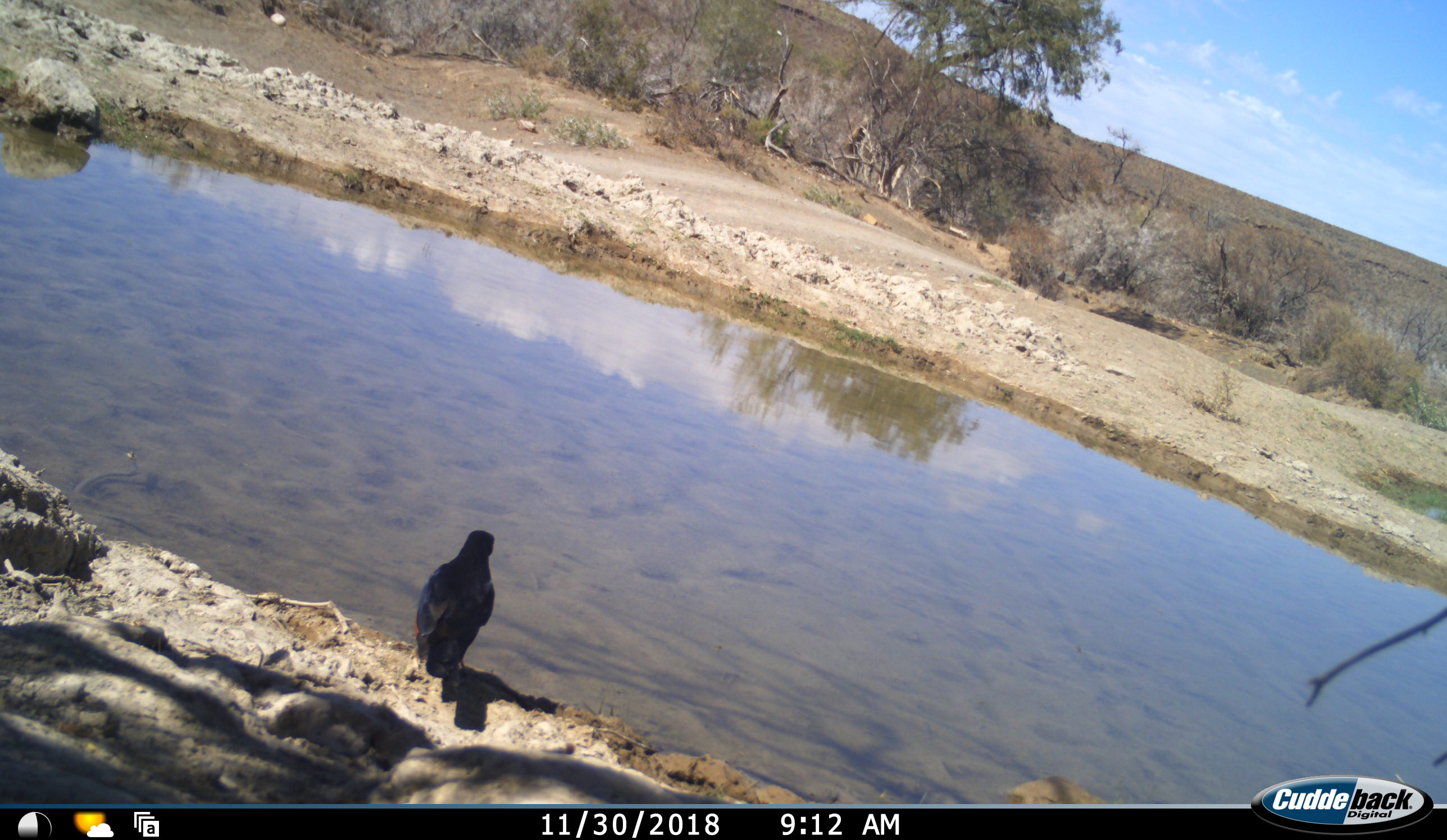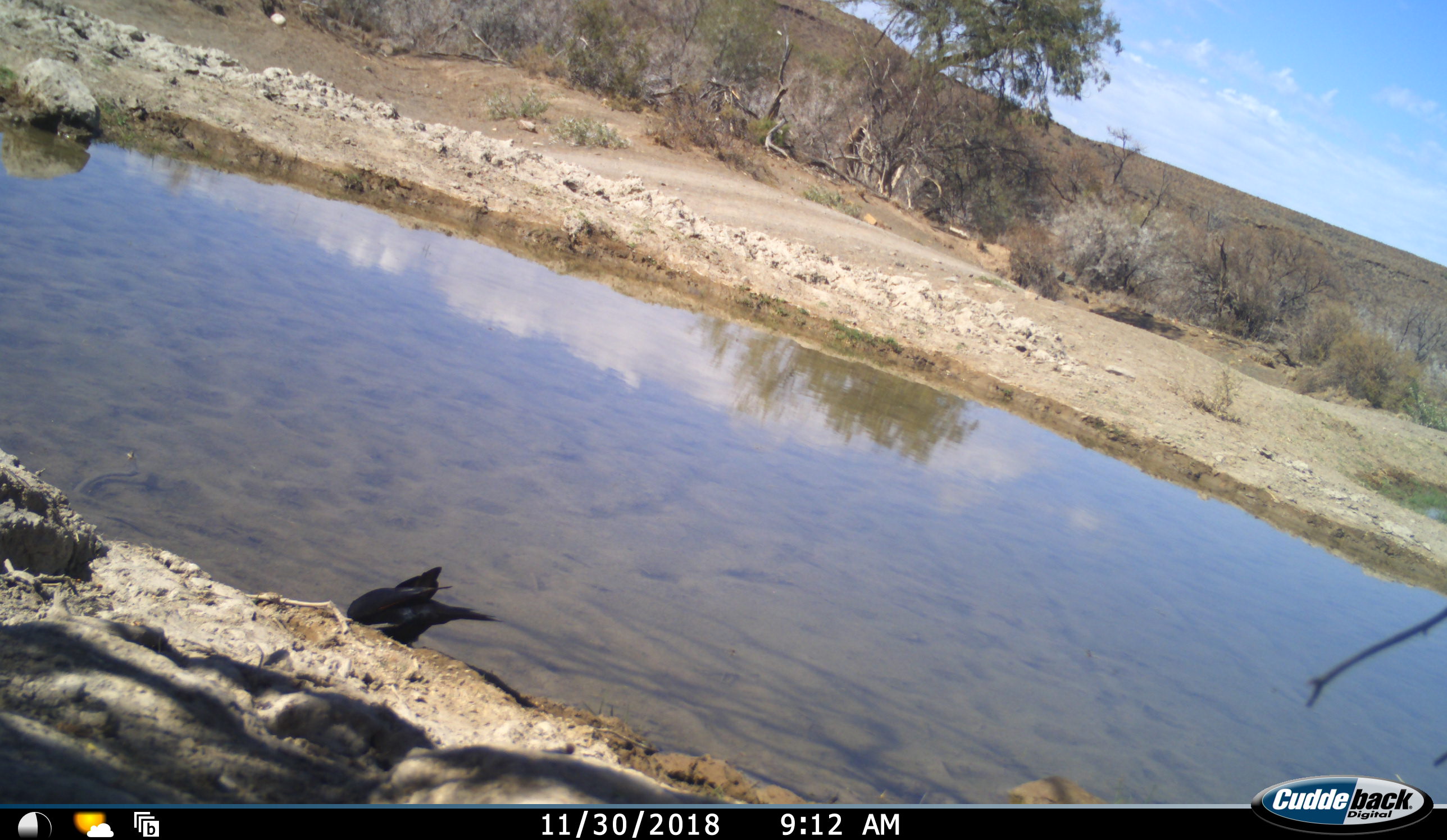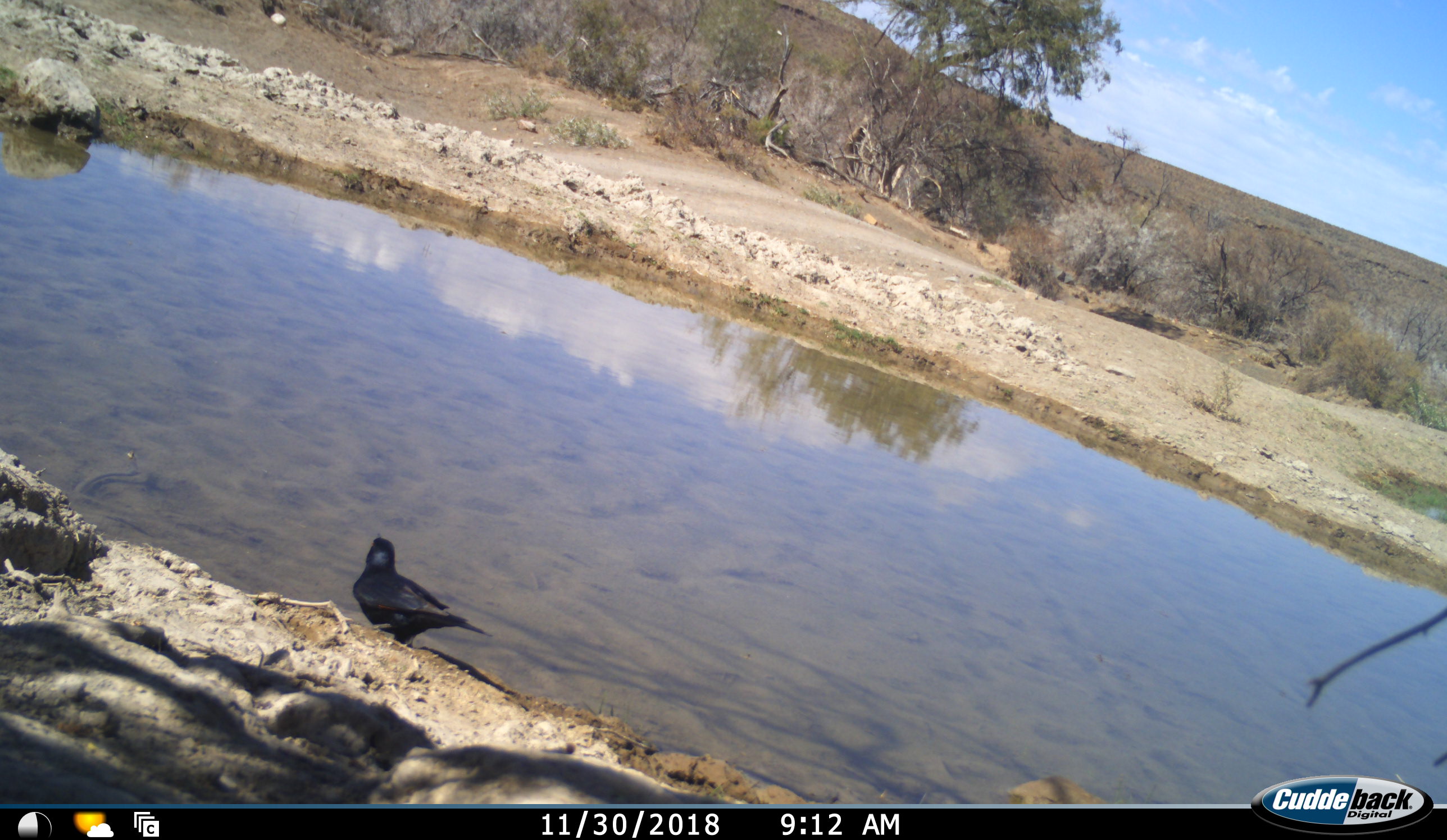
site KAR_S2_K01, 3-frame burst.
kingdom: Animalia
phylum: Chordata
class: Aves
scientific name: Aves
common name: bird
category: birdother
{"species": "birdother (bird) (Aves)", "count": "1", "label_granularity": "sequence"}